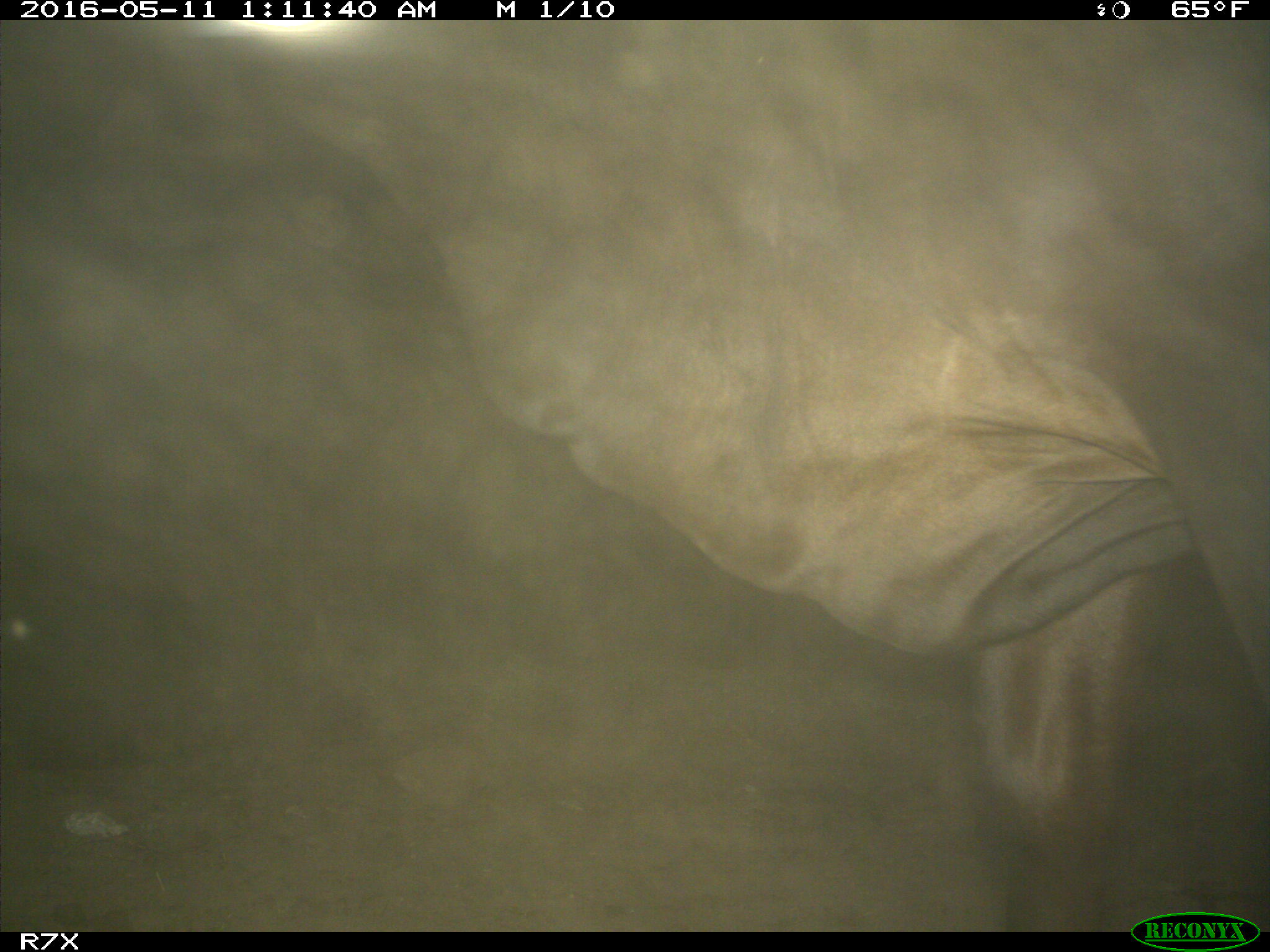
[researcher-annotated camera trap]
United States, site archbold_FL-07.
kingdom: Animalia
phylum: Chordata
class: Mammalia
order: Artiodactyla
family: Bovidae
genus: Bos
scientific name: Bos taurus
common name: domestic cow